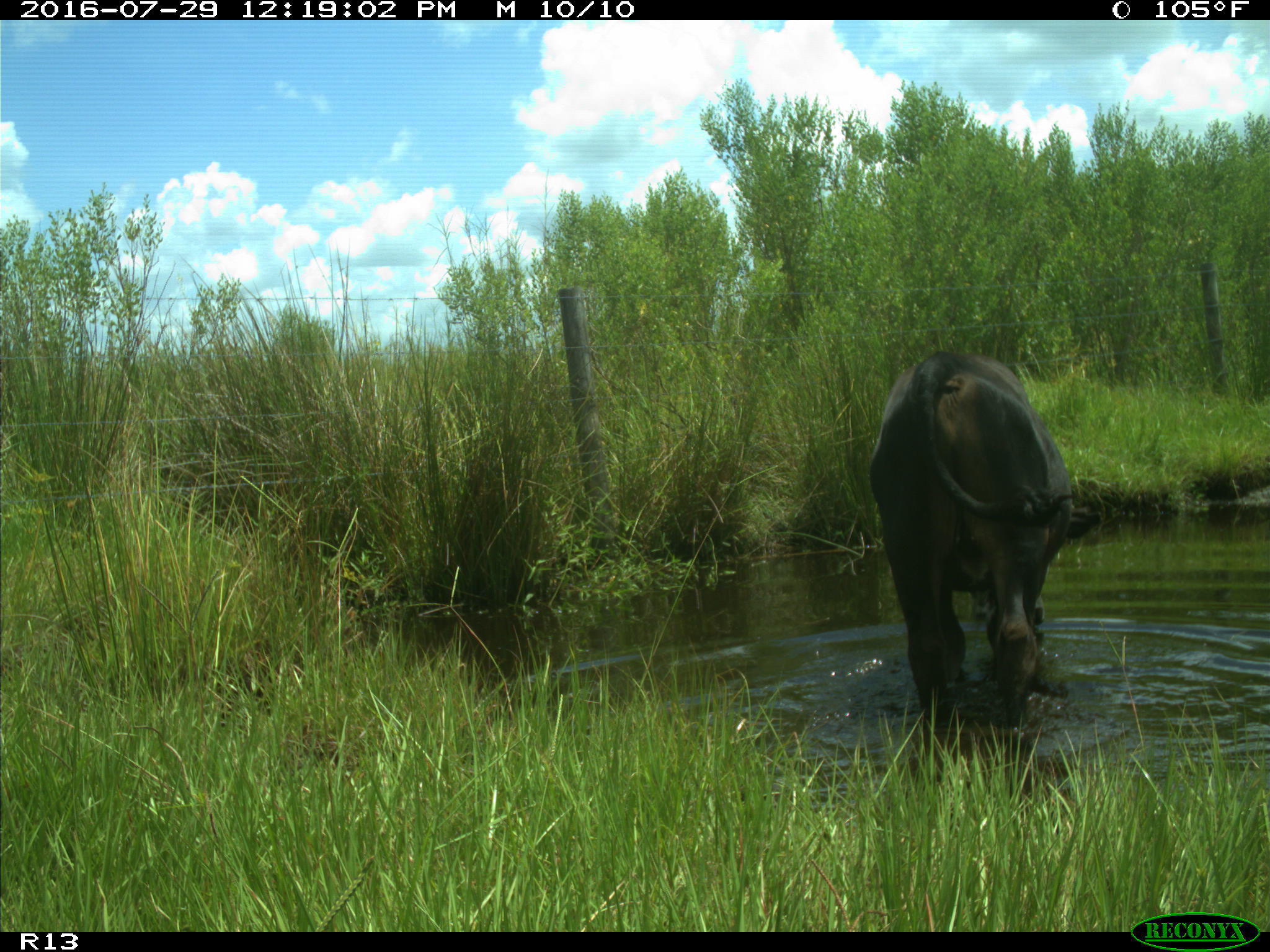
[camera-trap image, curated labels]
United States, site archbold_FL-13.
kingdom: Animalia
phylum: Chordata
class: Mammalia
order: Artiodactyla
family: Bovidae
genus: Bos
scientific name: Bos taurus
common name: domestic cow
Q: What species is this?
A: Bos taurus (domestic cow).